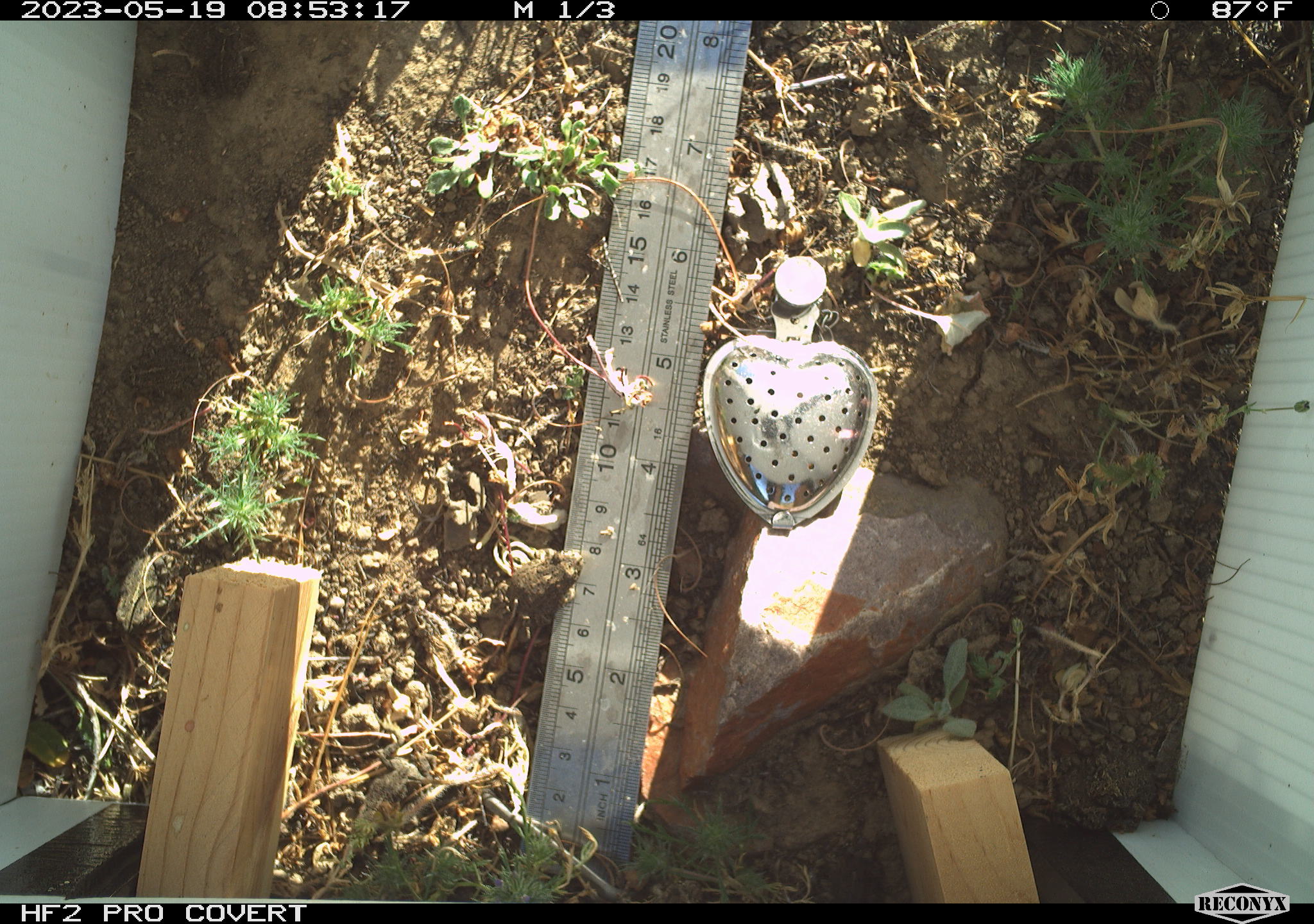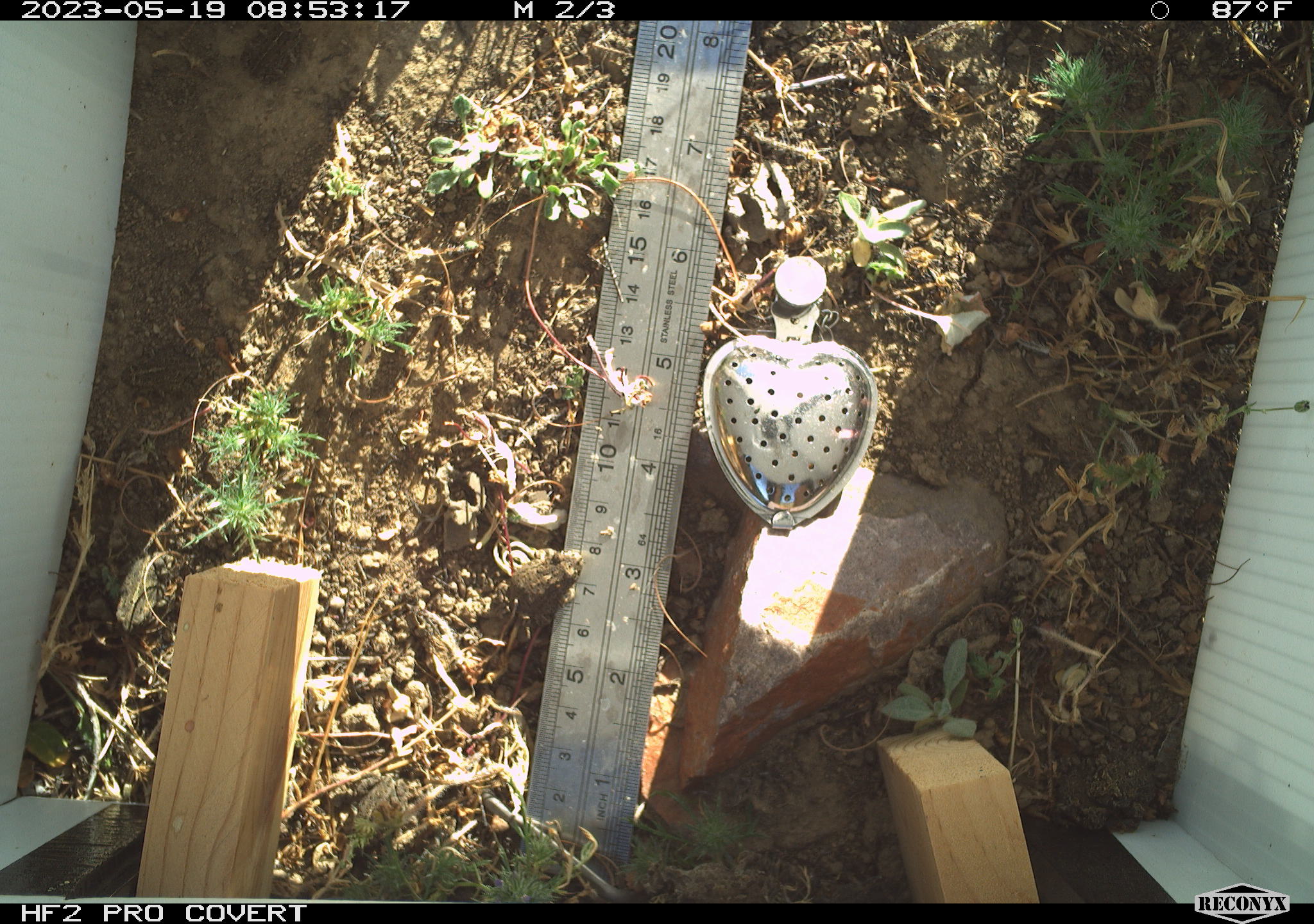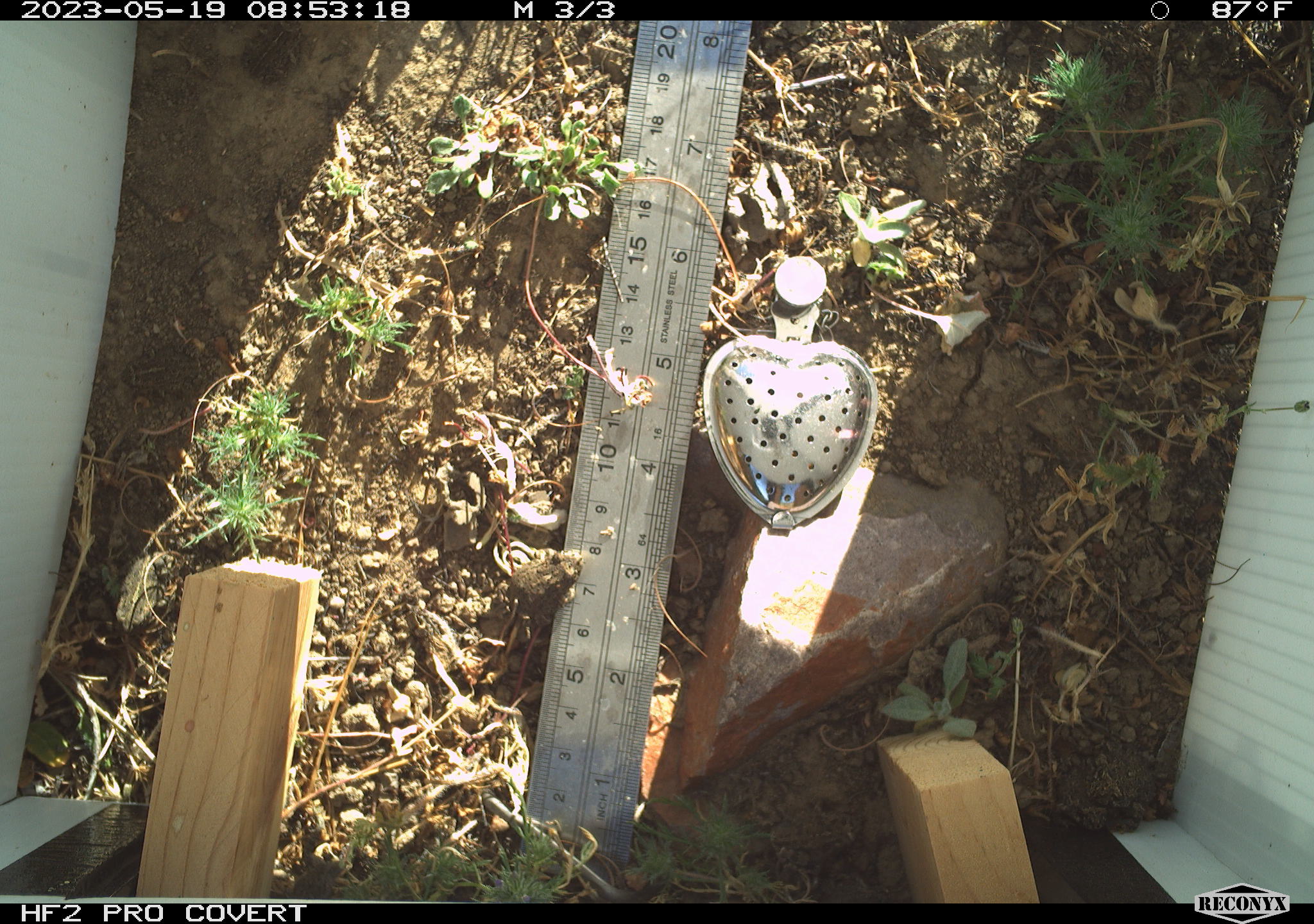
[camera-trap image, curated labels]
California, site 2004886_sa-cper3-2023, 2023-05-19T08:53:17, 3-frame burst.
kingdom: Animalia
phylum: Chordata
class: Amphibia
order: Anura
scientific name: Anura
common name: frogs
Frogs (Anura).